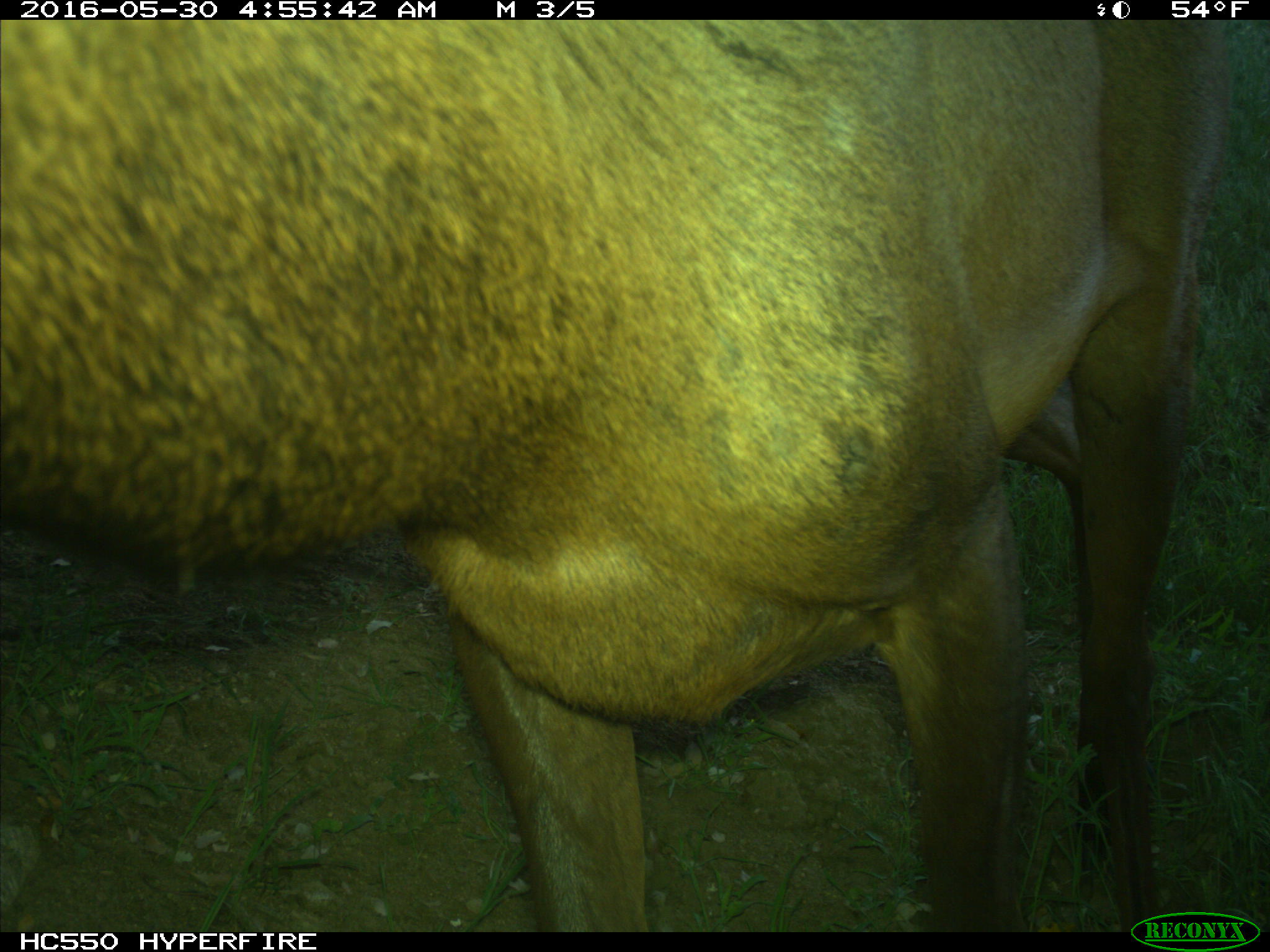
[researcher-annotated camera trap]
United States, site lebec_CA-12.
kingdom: Animalia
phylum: Chordata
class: Mammalia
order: Artiodactyla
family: Cervidae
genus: Cervus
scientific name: Cervus canadensis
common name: elk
Cervus canadensis (elk).